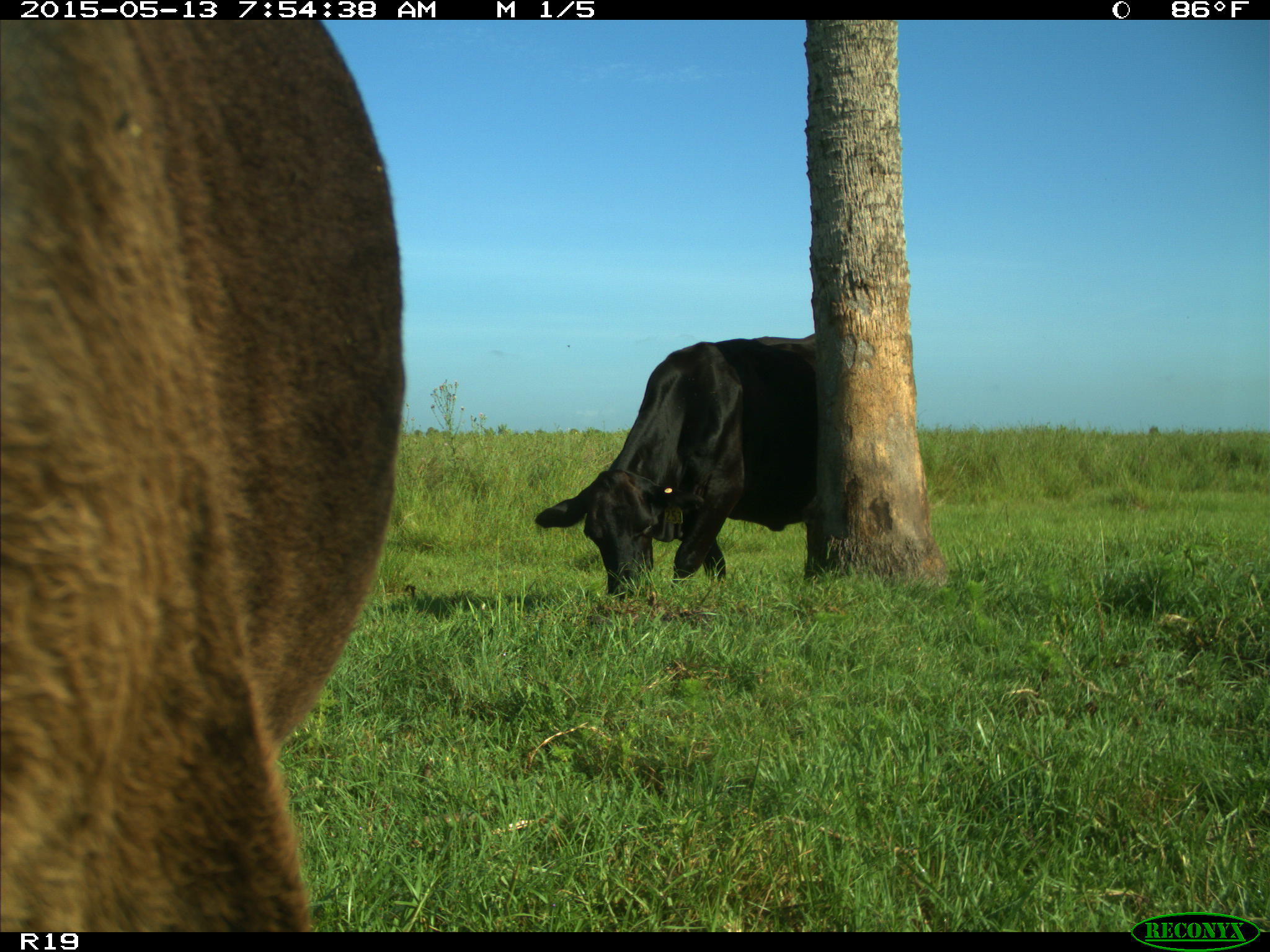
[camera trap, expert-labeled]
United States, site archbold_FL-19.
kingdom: Animalia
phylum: Chordata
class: Mammalia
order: Artiodactyla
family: Bovidae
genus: Bos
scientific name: Bos taurus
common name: domestic cow